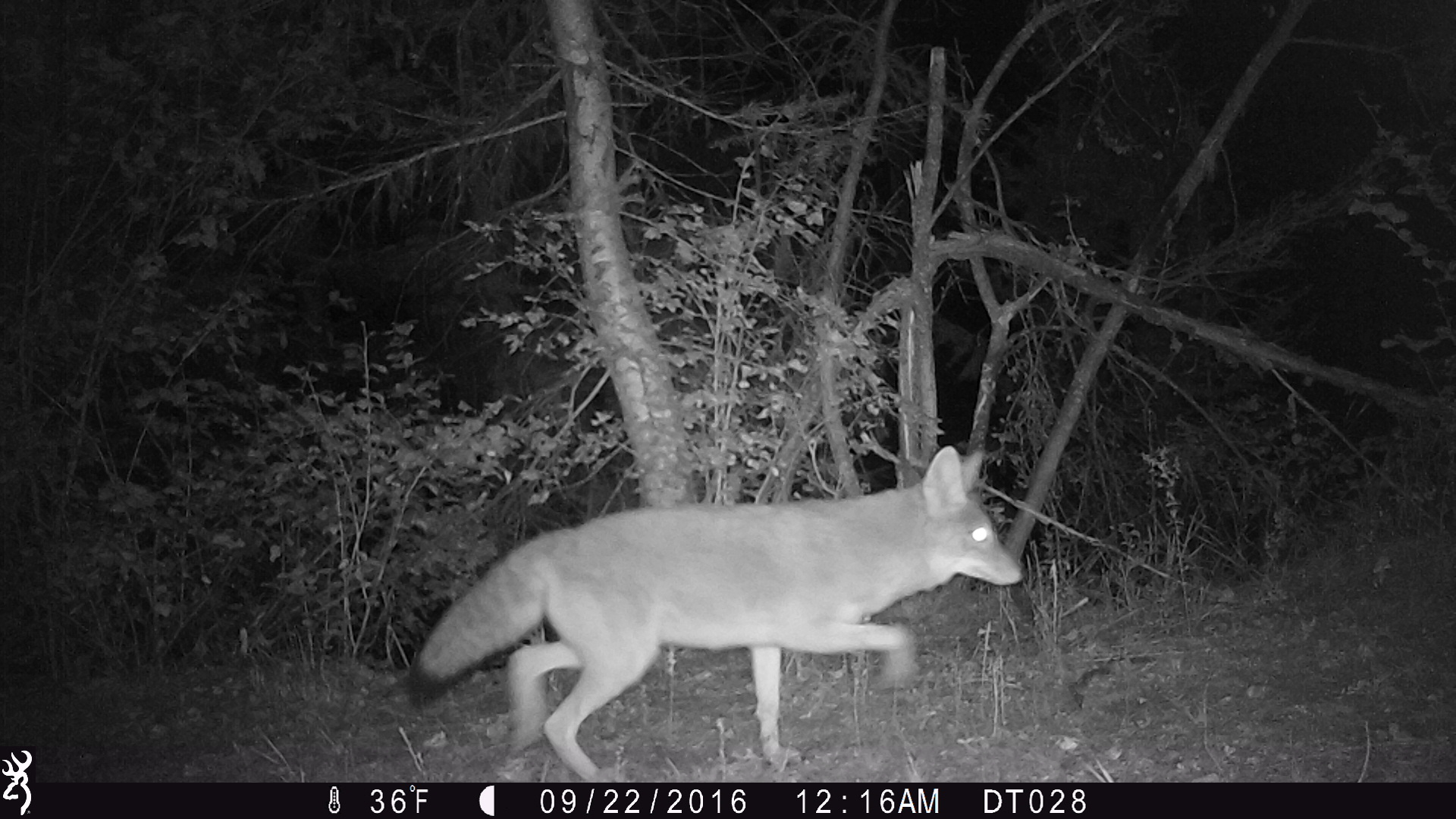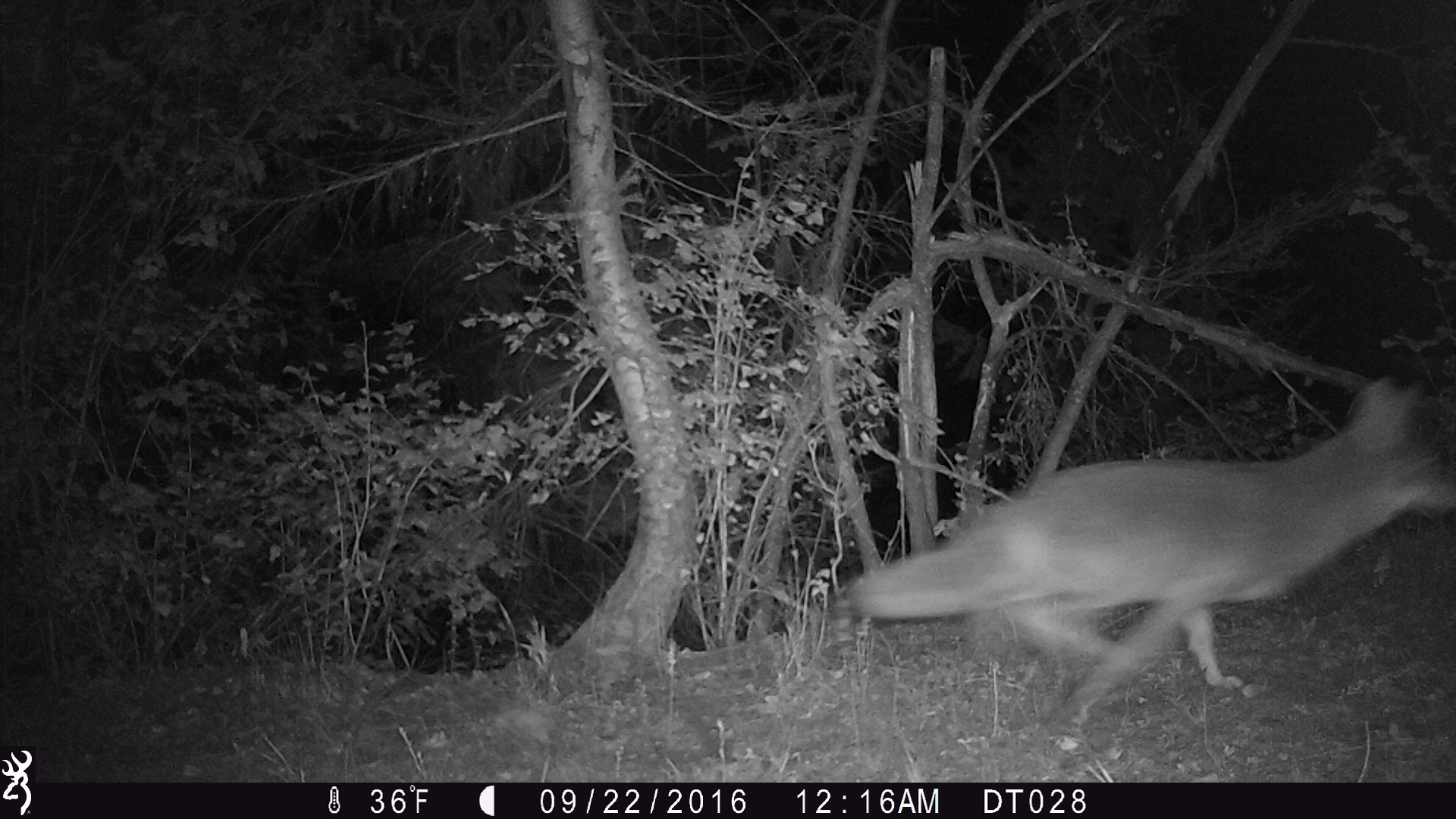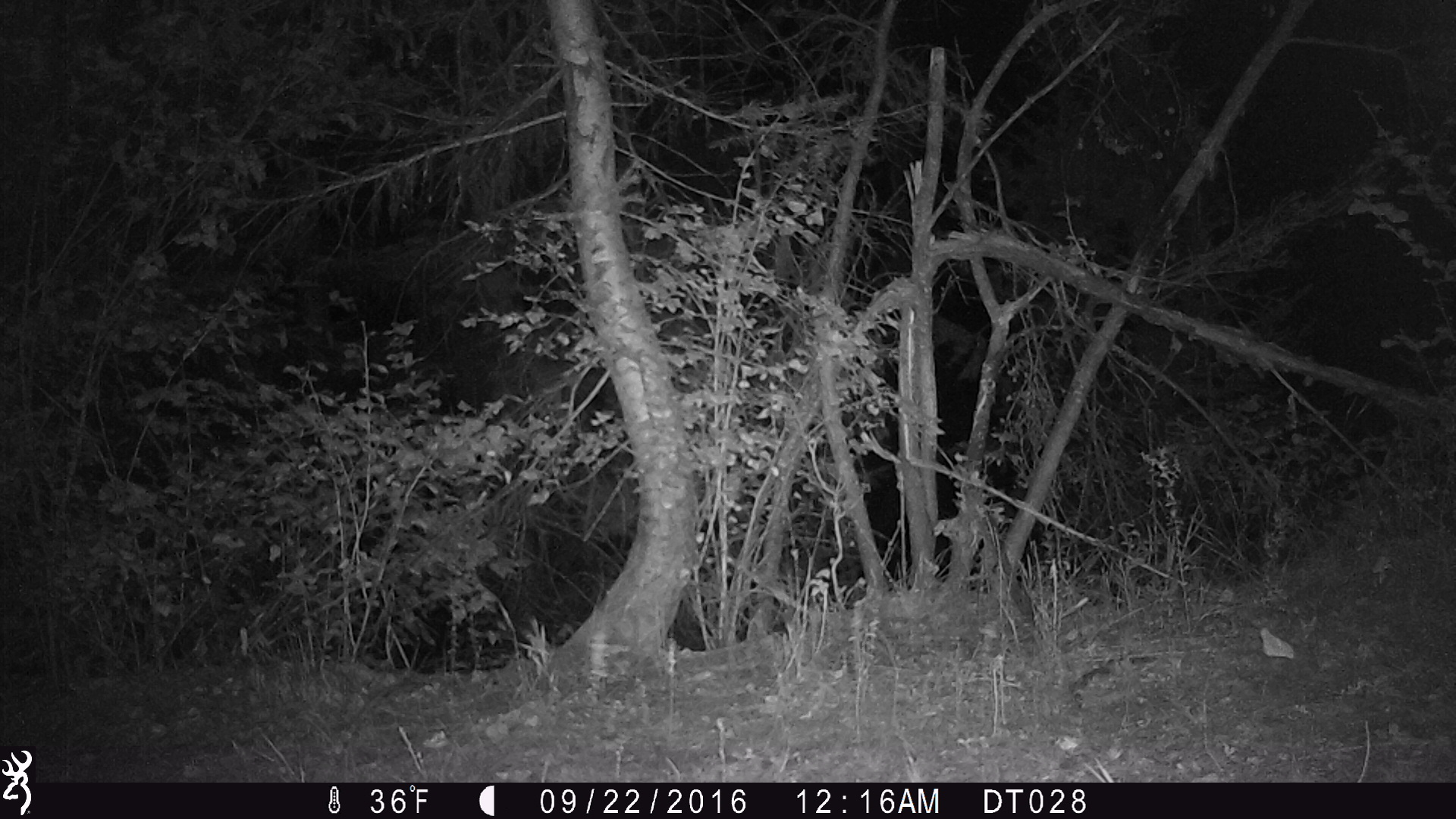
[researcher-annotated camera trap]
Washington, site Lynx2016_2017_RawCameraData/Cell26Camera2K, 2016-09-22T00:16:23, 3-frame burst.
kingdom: Animalia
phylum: Chordata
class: Mammalia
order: Carnivora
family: Canidae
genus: Canis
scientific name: Canis latrans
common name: coyote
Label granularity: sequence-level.